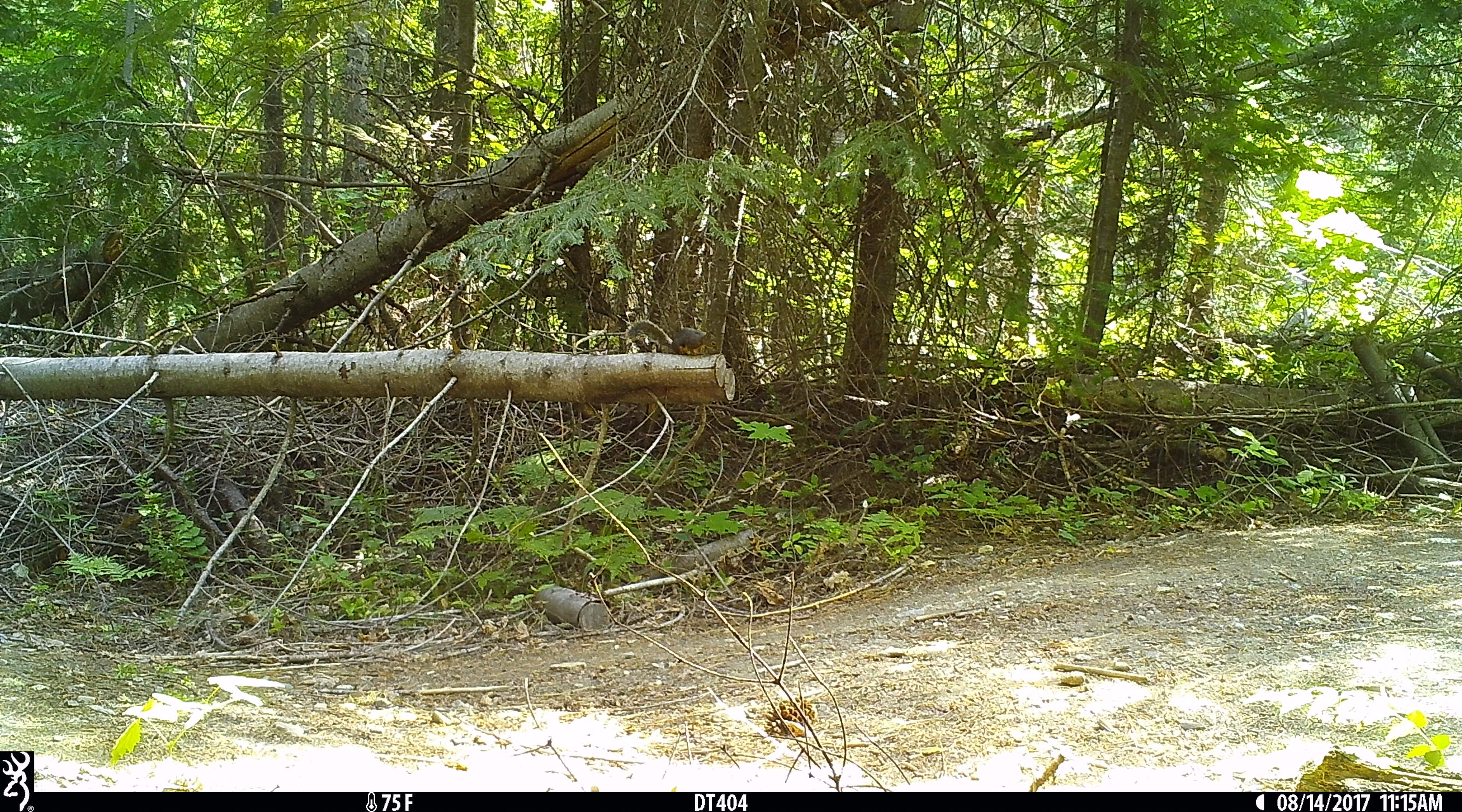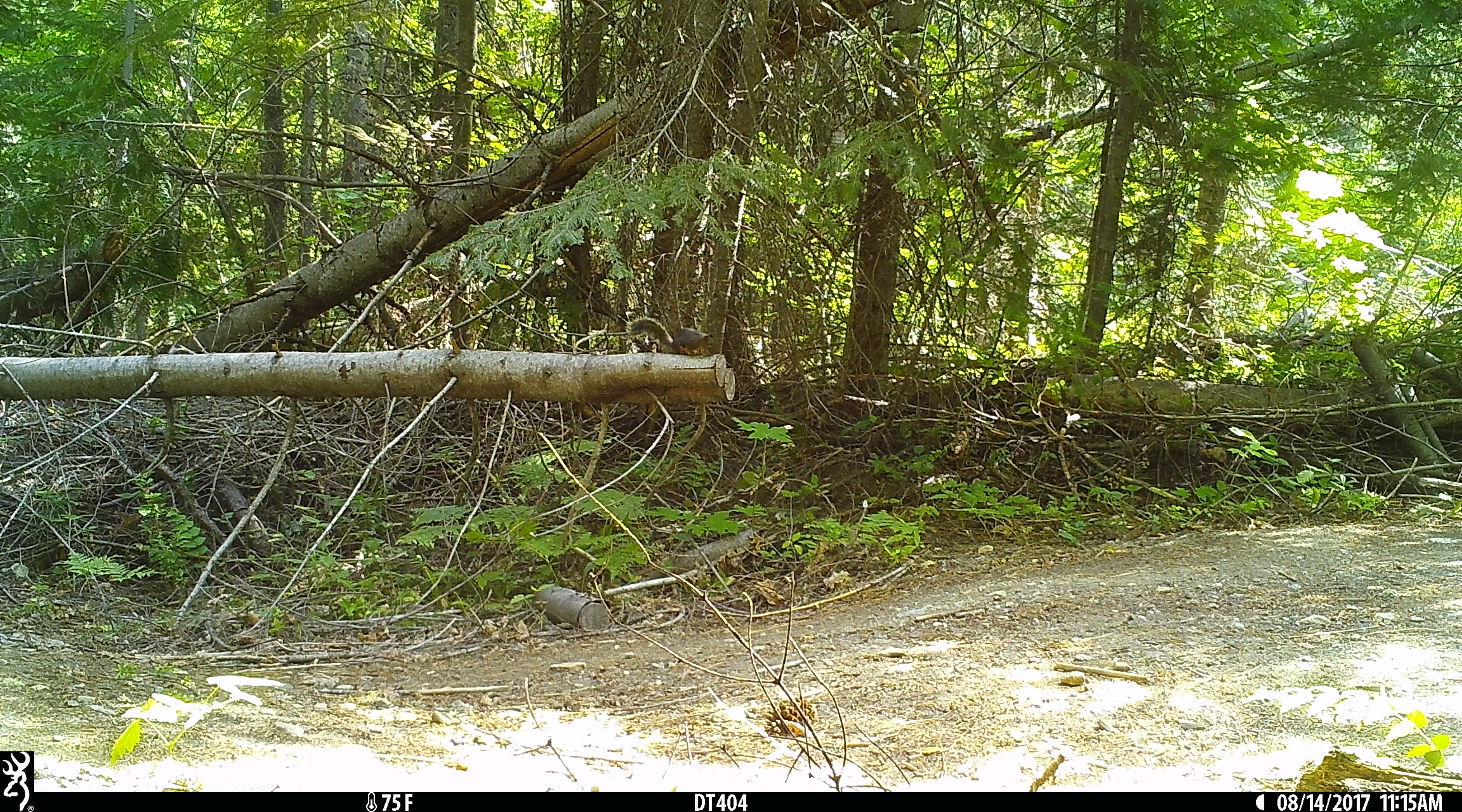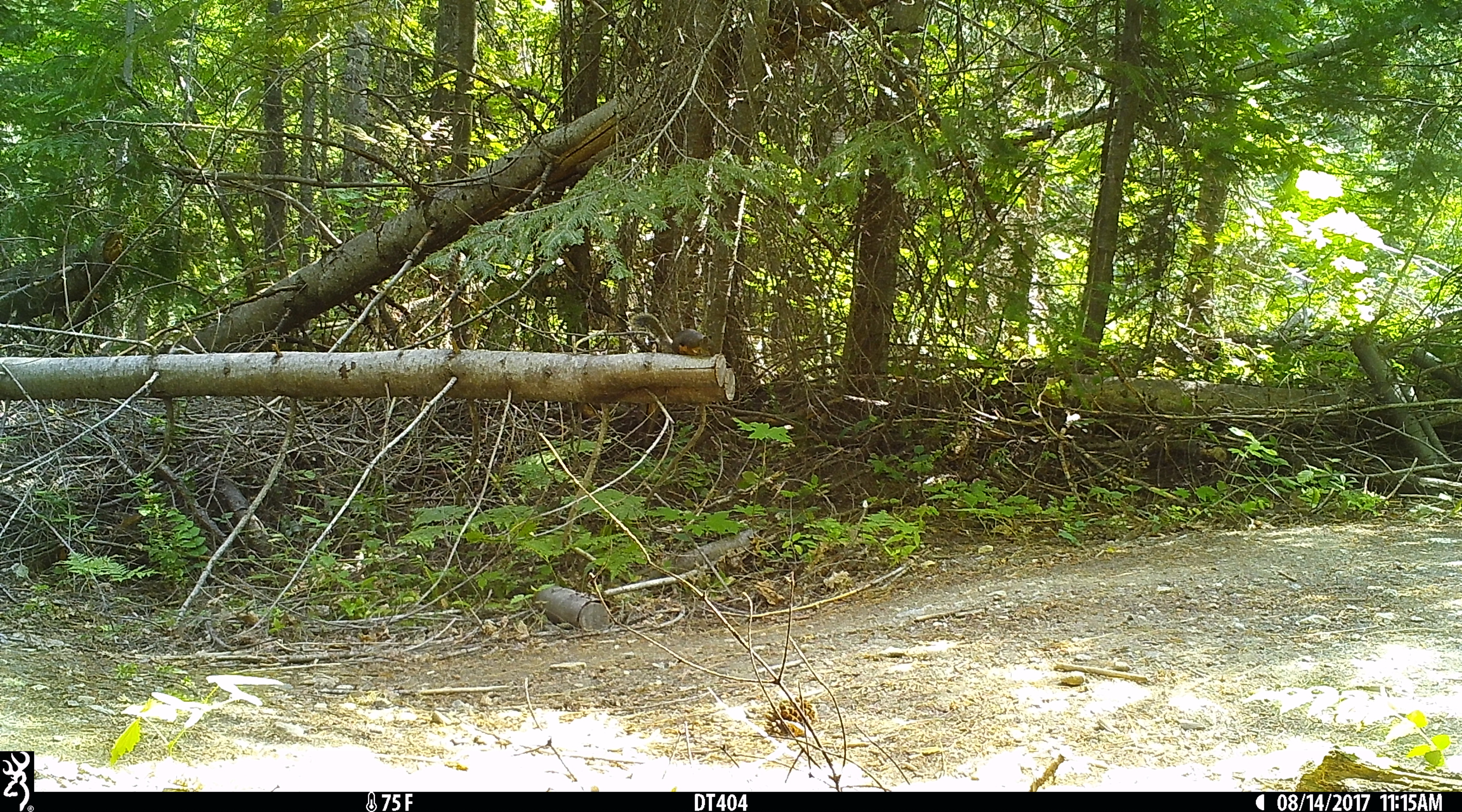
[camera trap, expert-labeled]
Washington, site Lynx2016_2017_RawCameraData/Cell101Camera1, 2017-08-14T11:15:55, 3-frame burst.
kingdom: Animalia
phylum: Chordata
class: Mammalia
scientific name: Mammalia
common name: small mammal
Small mammal (Mammalia). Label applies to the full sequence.